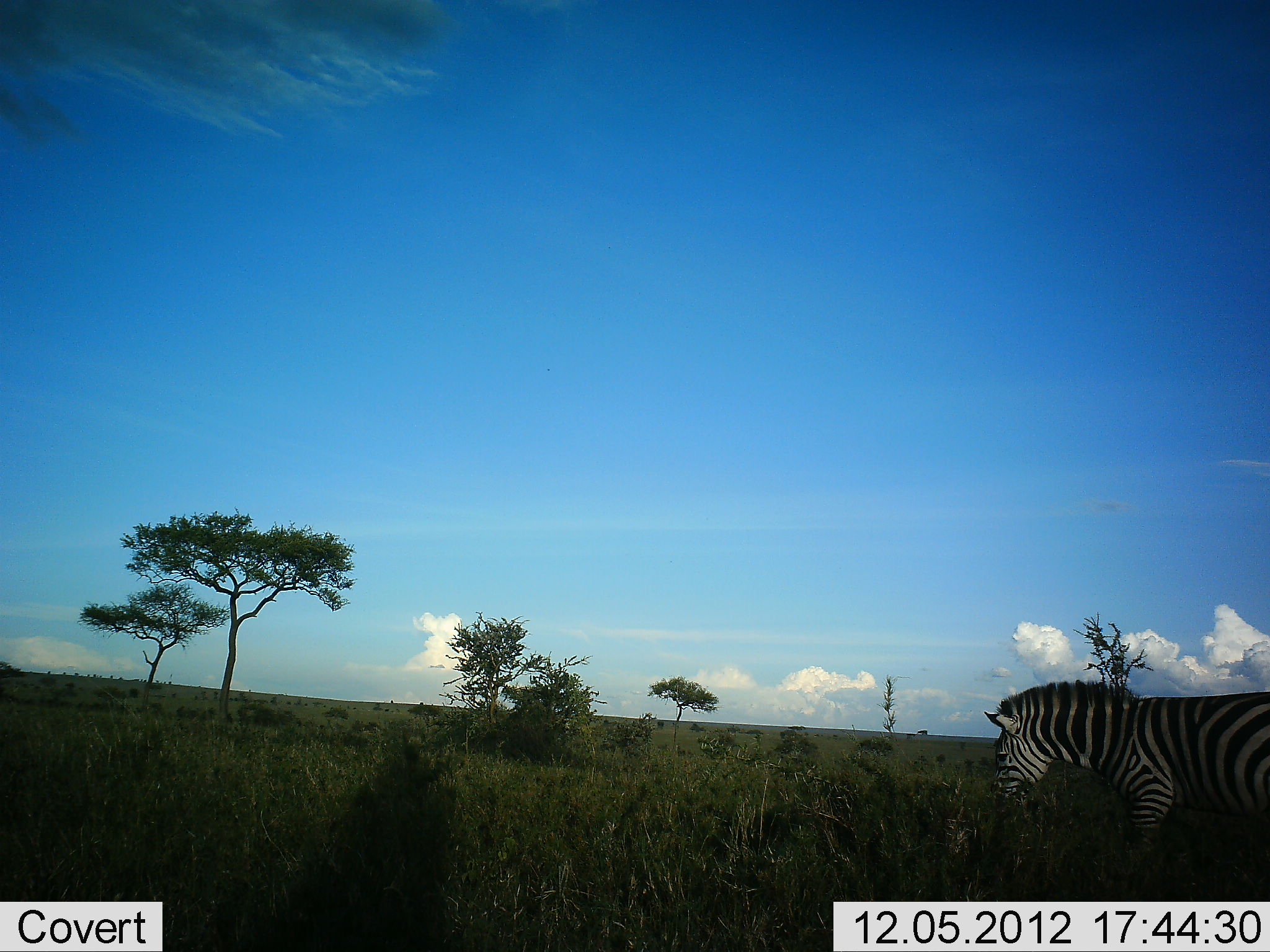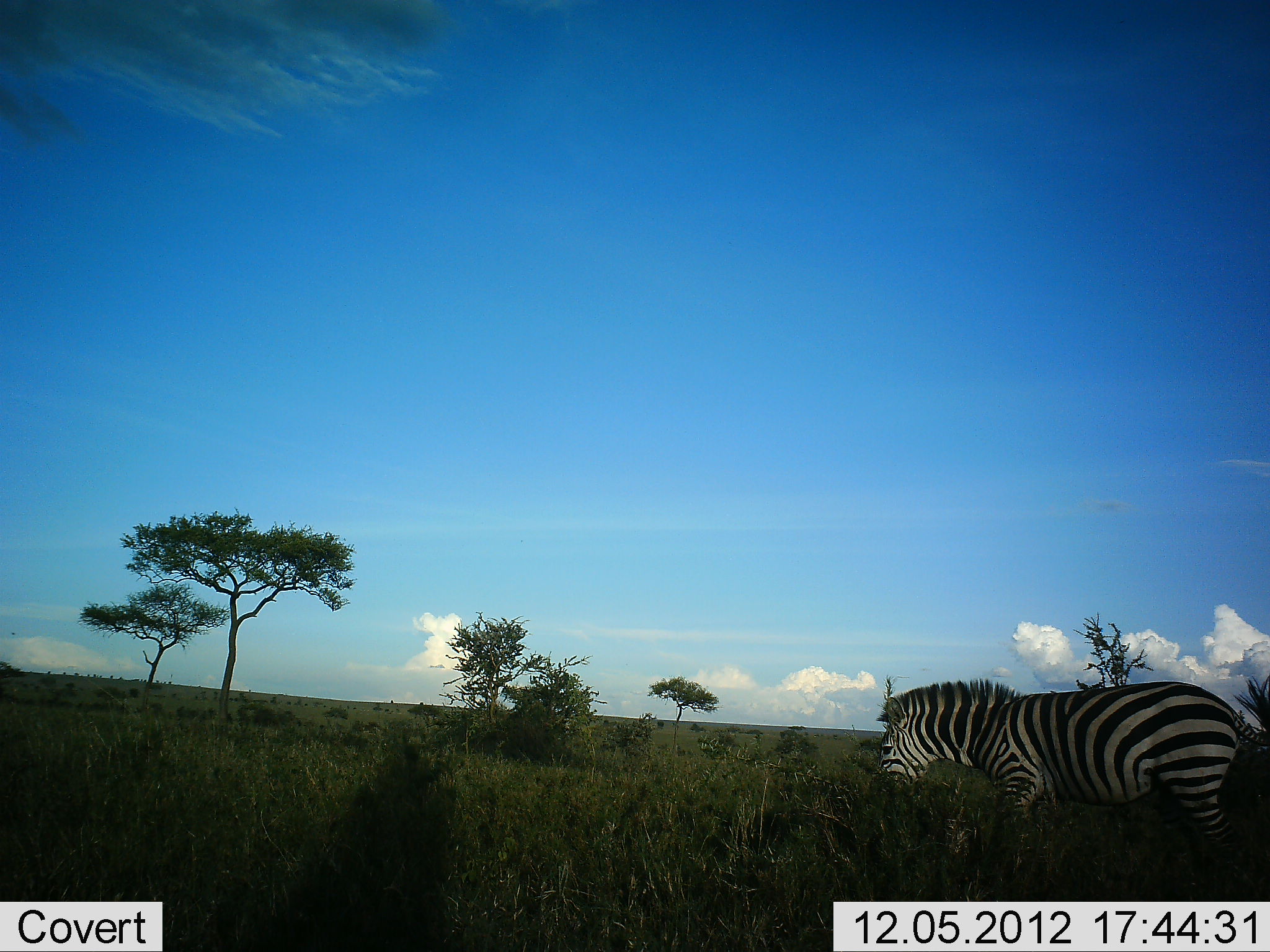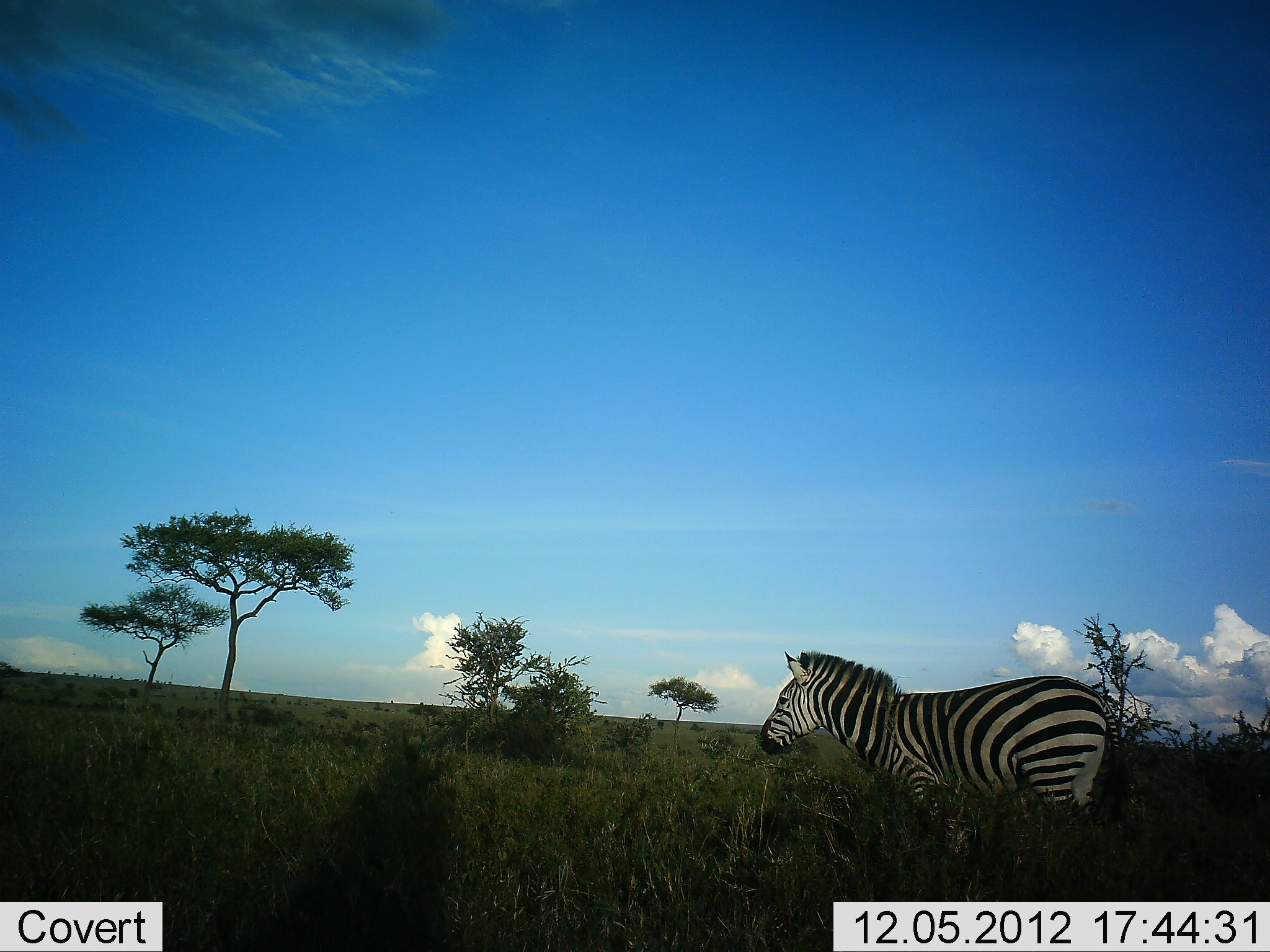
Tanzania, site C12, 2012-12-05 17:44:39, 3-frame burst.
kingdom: Animalia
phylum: Chordata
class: Mammalia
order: Perissodactyla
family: Equidae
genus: Equus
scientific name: Equus quagga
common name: plains zebra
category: zebra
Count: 1.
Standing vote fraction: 10%.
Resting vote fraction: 0%.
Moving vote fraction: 90%.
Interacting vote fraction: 0%.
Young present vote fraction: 0%.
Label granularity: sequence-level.